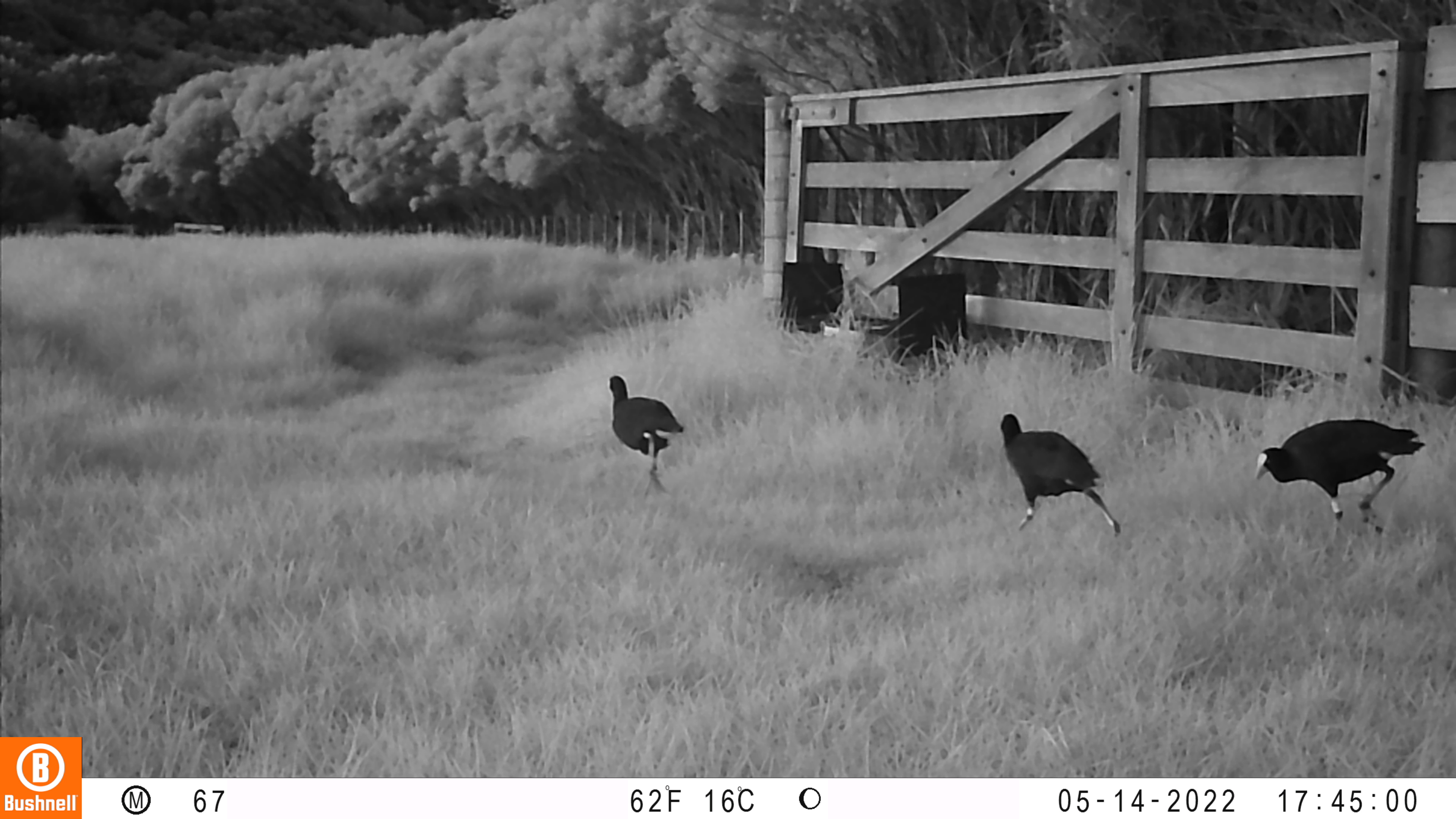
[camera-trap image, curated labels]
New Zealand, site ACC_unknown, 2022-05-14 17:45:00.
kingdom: Animalia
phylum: Chordata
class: Aves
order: Gruiformes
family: Rallidae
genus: Porphyrio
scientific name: Porphyrio melanotus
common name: australasian swamphen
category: pukeko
Pukeko (australasian swamphen) (Porphyrio melanotus).